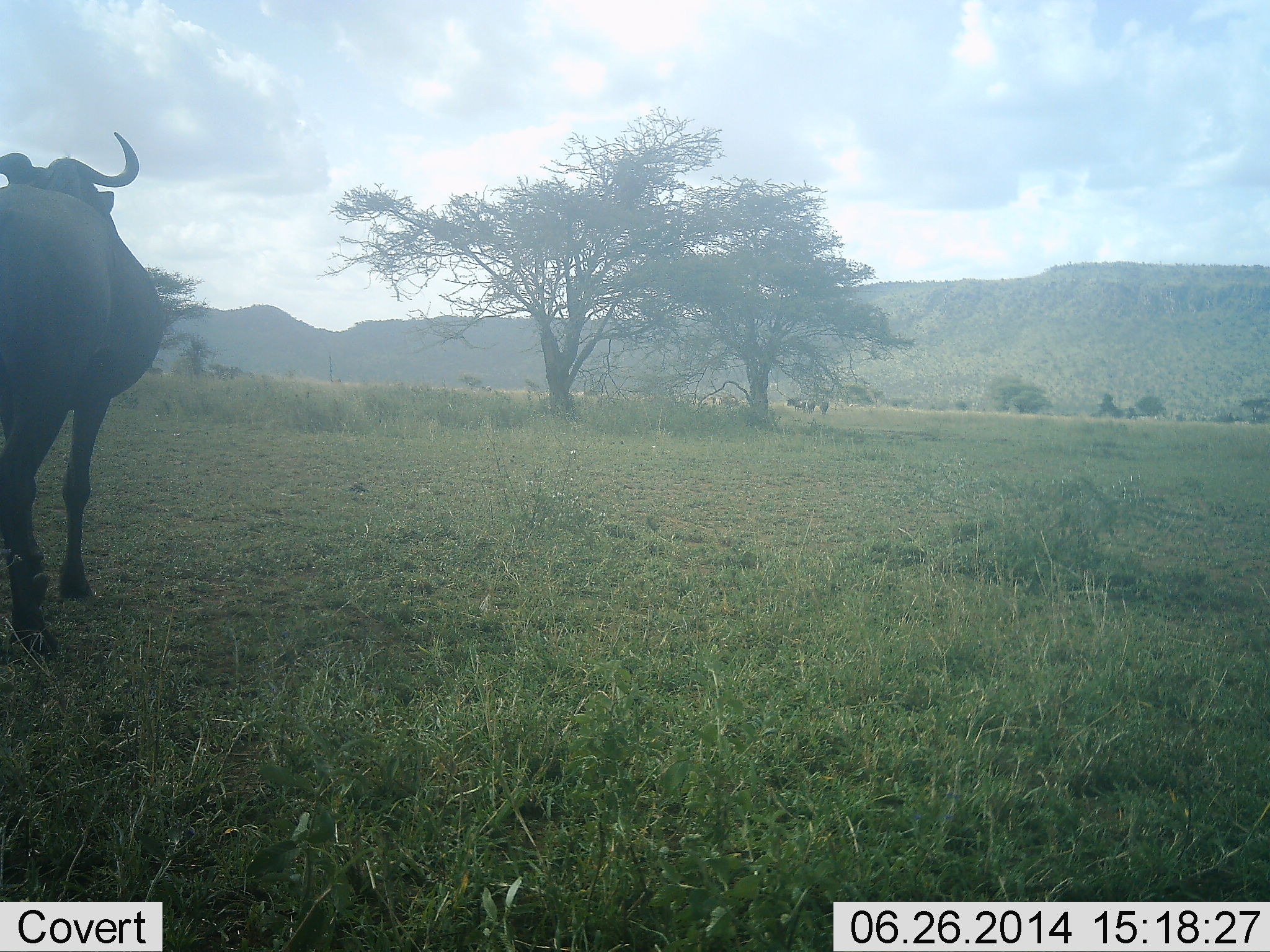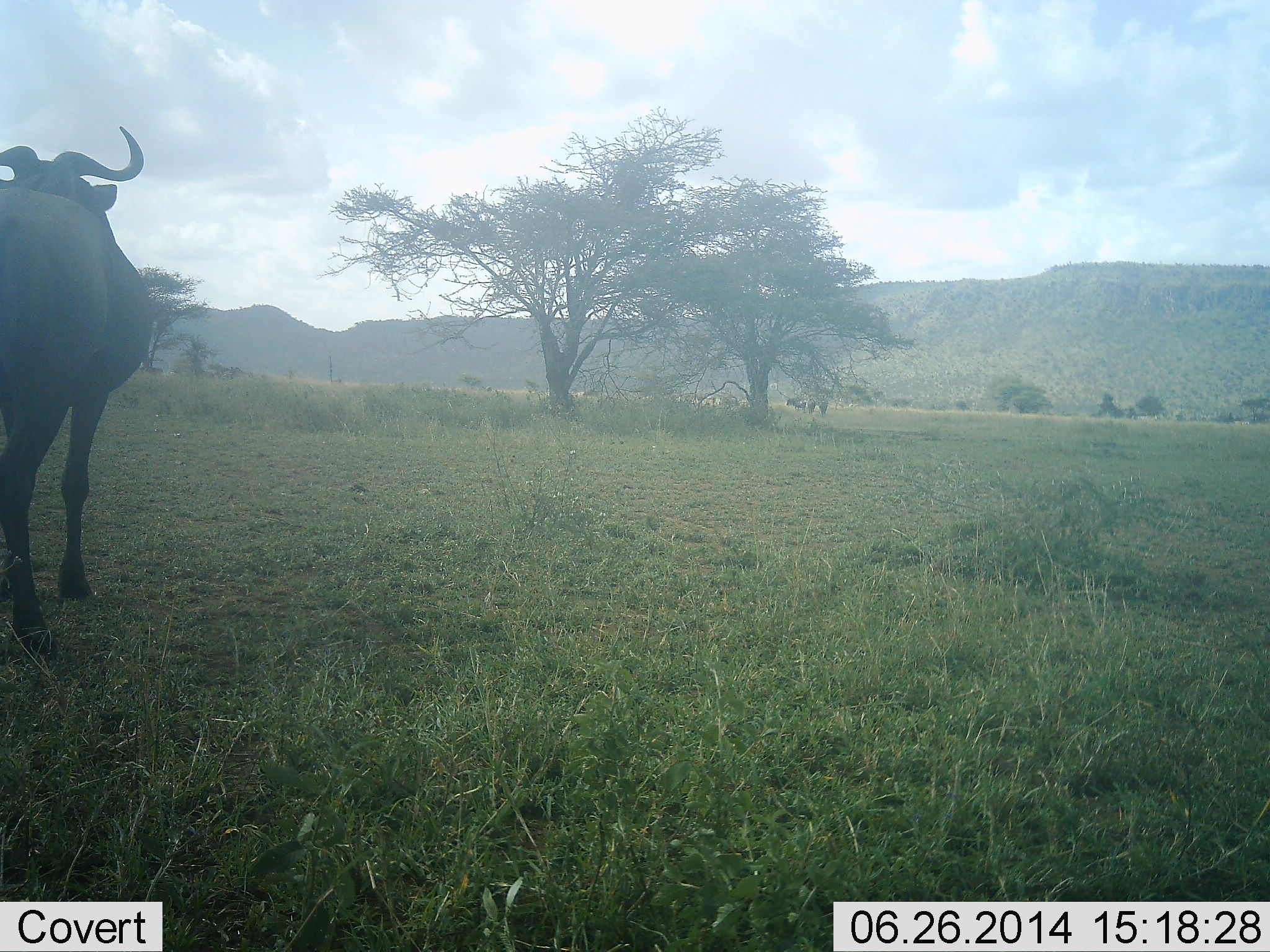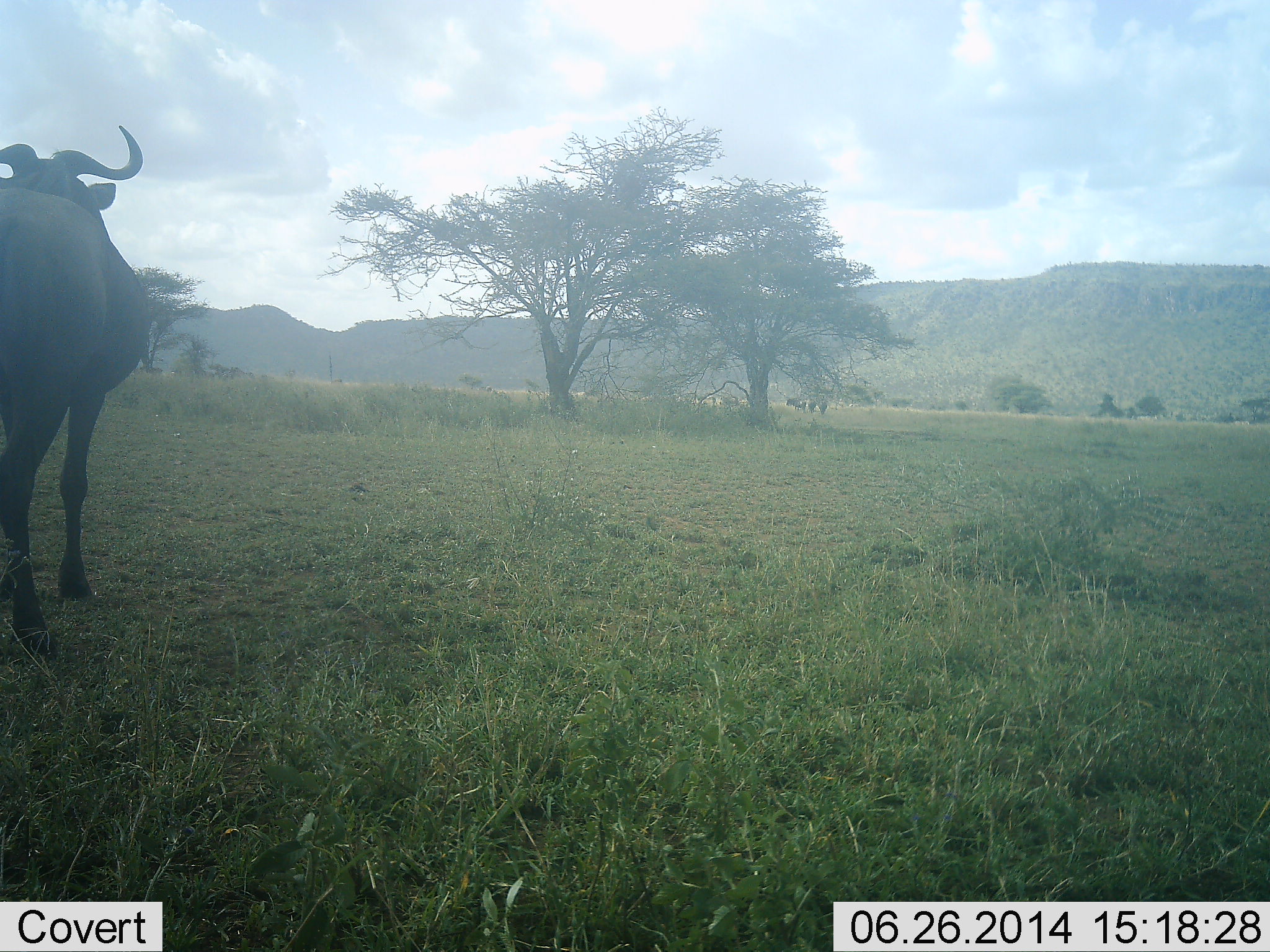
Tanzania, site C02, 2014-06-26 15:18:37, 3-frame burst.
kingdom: Animalia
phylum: Chordata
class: Mammalia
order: Artiodactyla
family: Bovidae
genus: Connochaetes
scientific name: Connochaetes taurinus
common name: blue wildebeest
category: wildebeest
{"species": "wildebeest (blue wildebeest) (Connochaetes taurinus)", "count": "1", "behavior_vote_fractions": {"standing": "100%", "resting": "0%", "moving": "0%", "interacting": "0%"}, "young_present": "0%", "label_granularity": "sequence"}